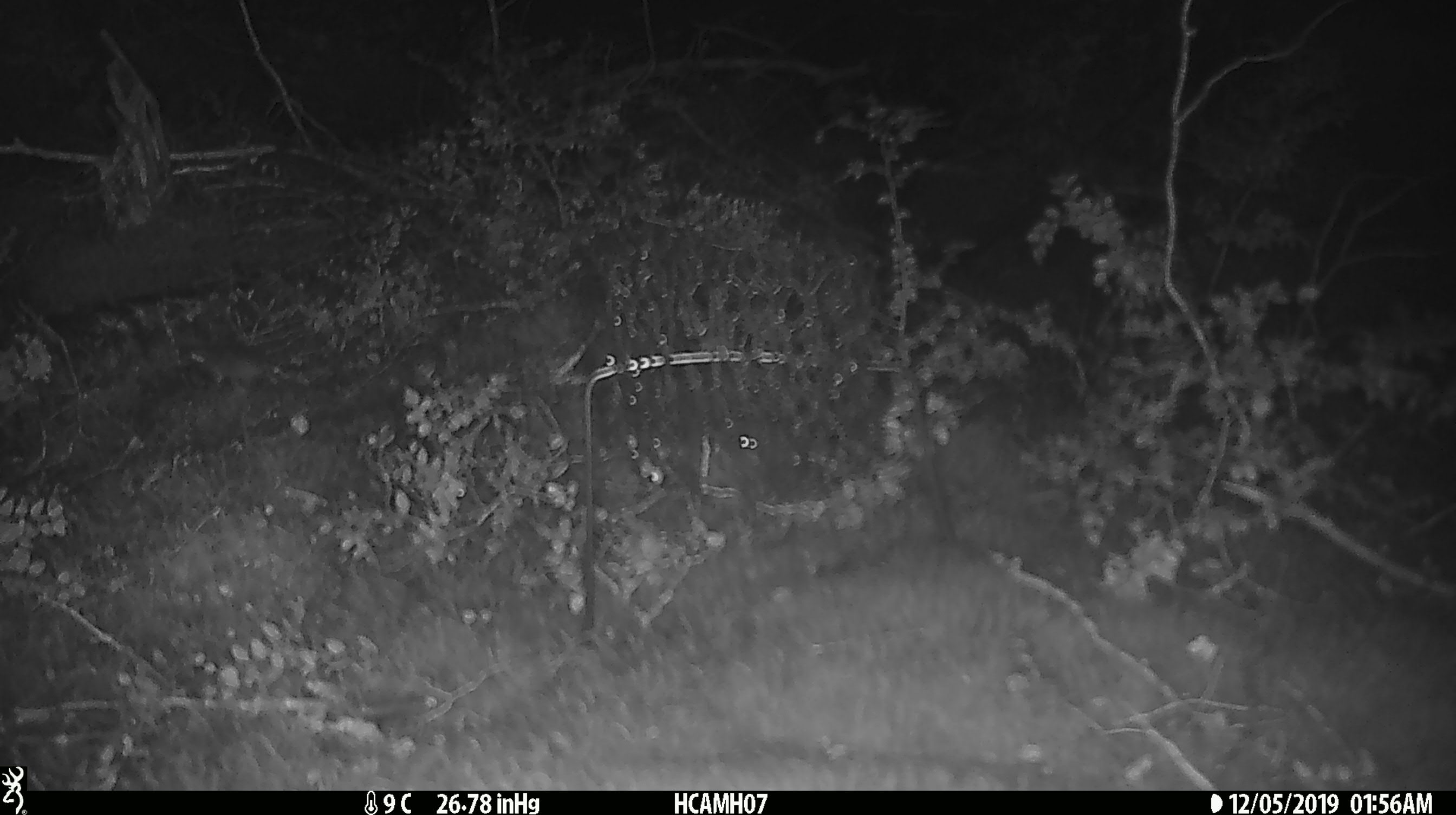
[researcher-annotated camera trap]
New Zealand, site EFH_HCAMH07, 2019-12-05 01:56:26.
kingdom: Animalia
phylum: Chordata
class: Mammalia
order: Rodentia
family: Muridae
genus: Mus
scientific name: Mus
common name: mouse